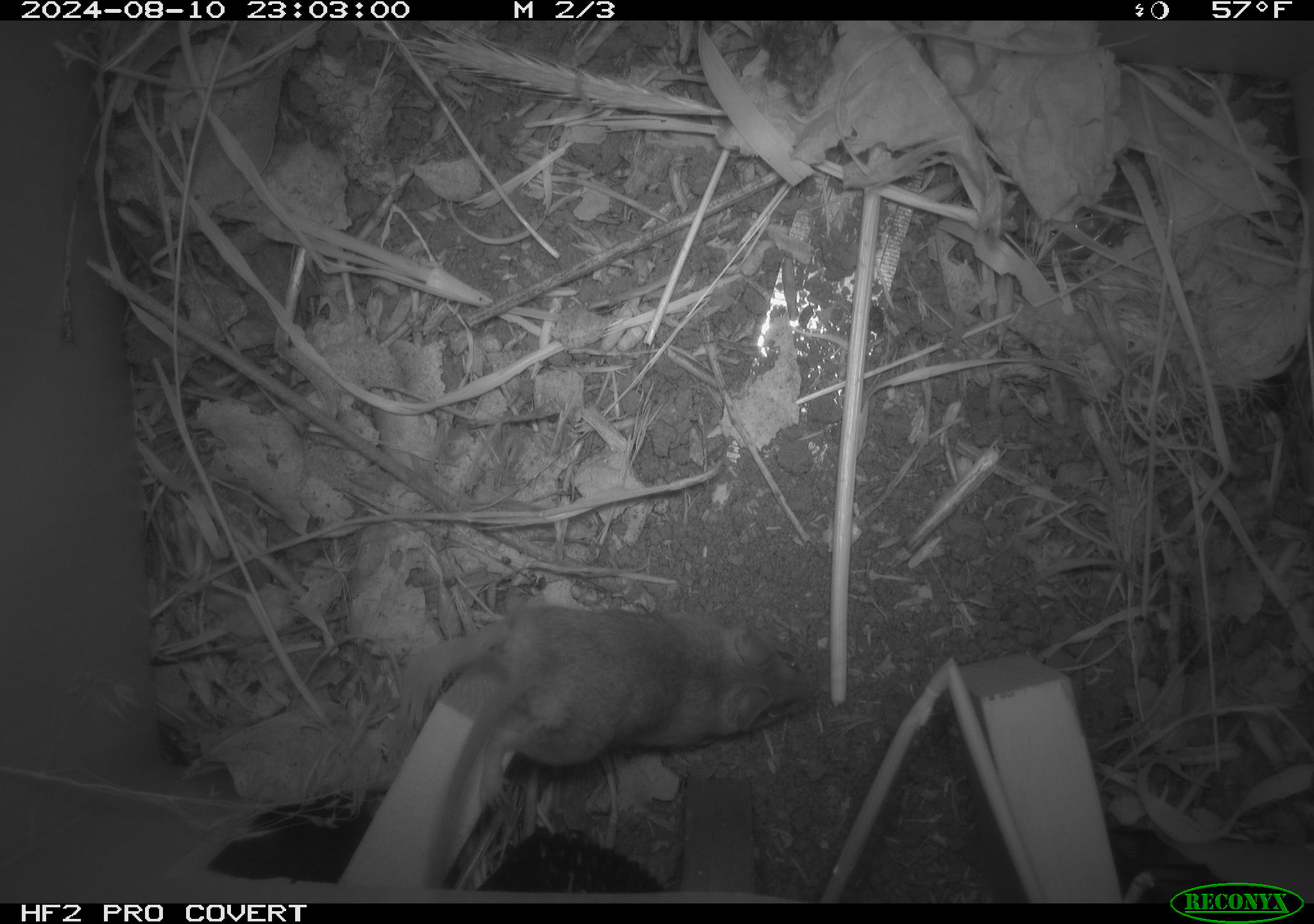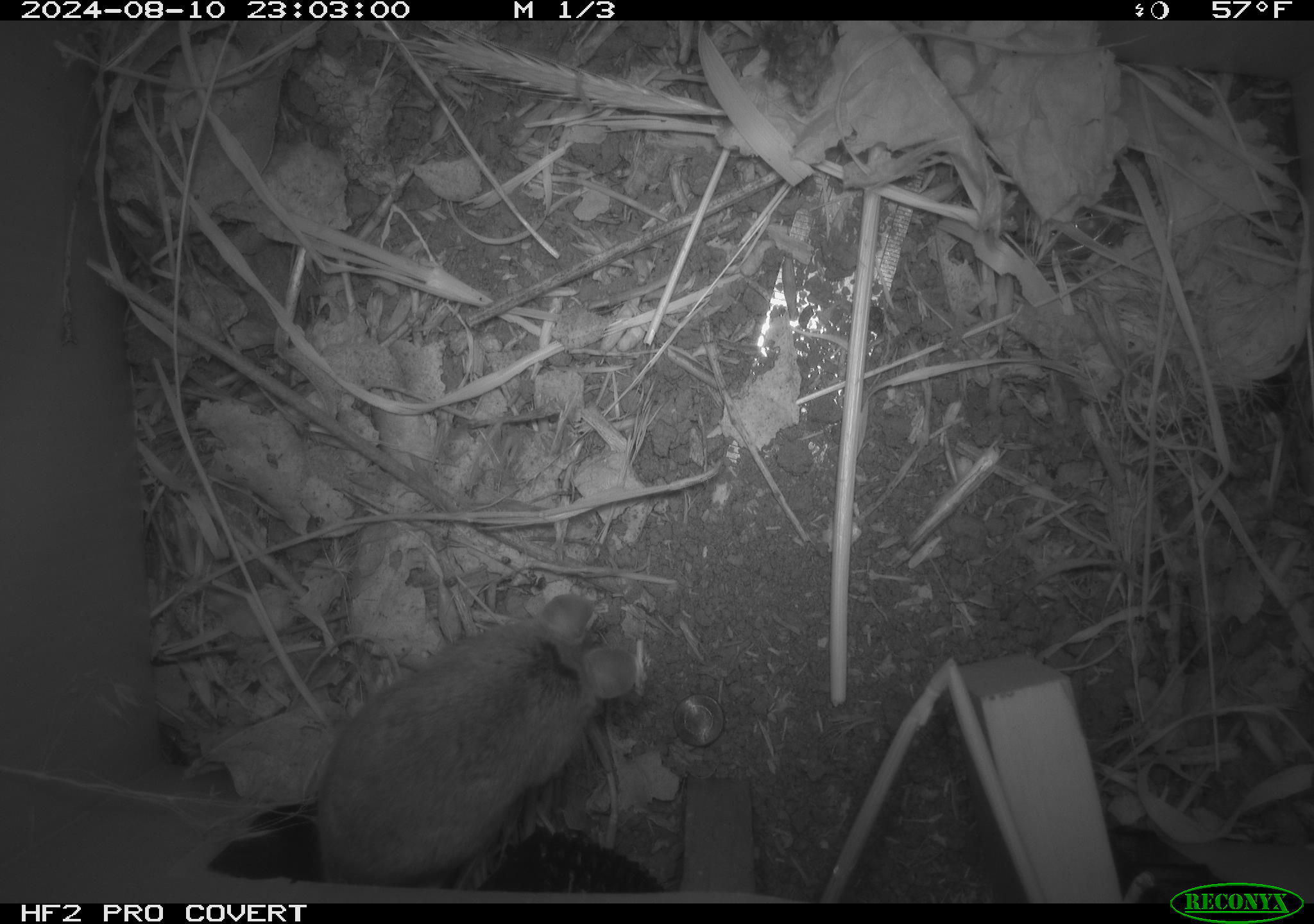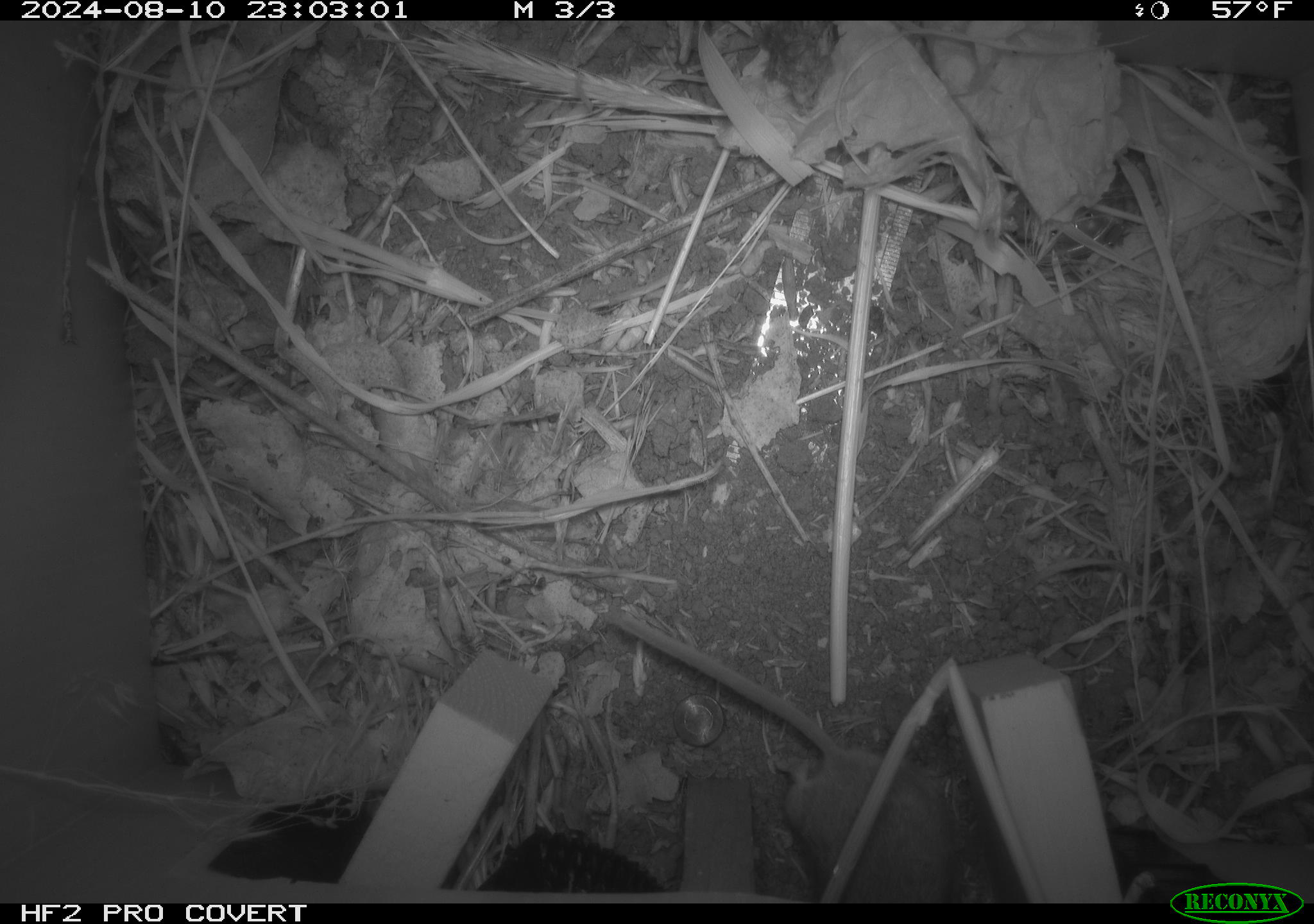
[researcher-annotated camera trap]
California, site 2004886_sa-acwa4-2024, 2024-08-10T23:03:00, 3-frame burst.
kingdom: Animalia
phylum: Chordata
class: Mammalia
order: Rodentia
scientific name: Rodentia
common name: mouse species